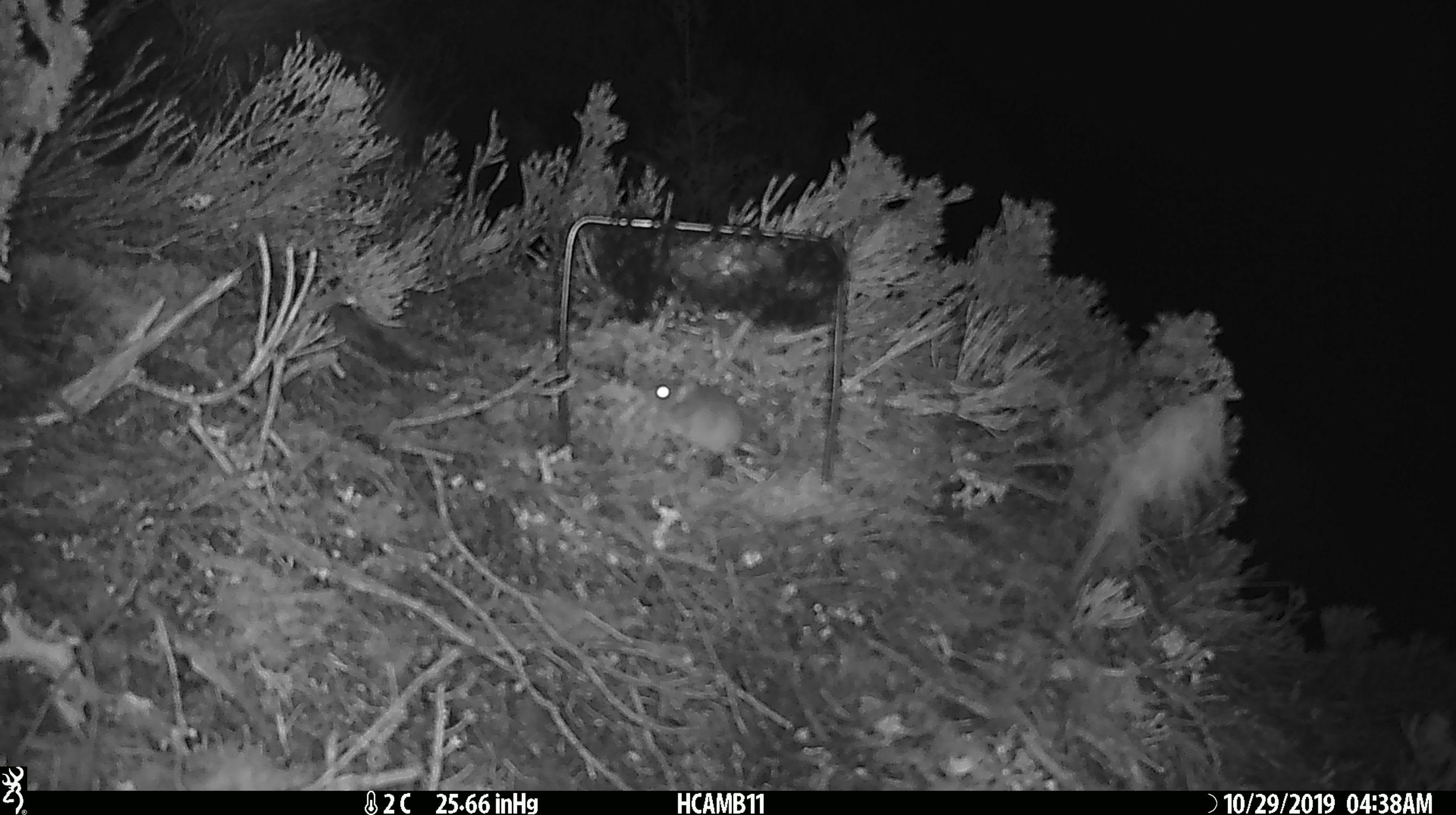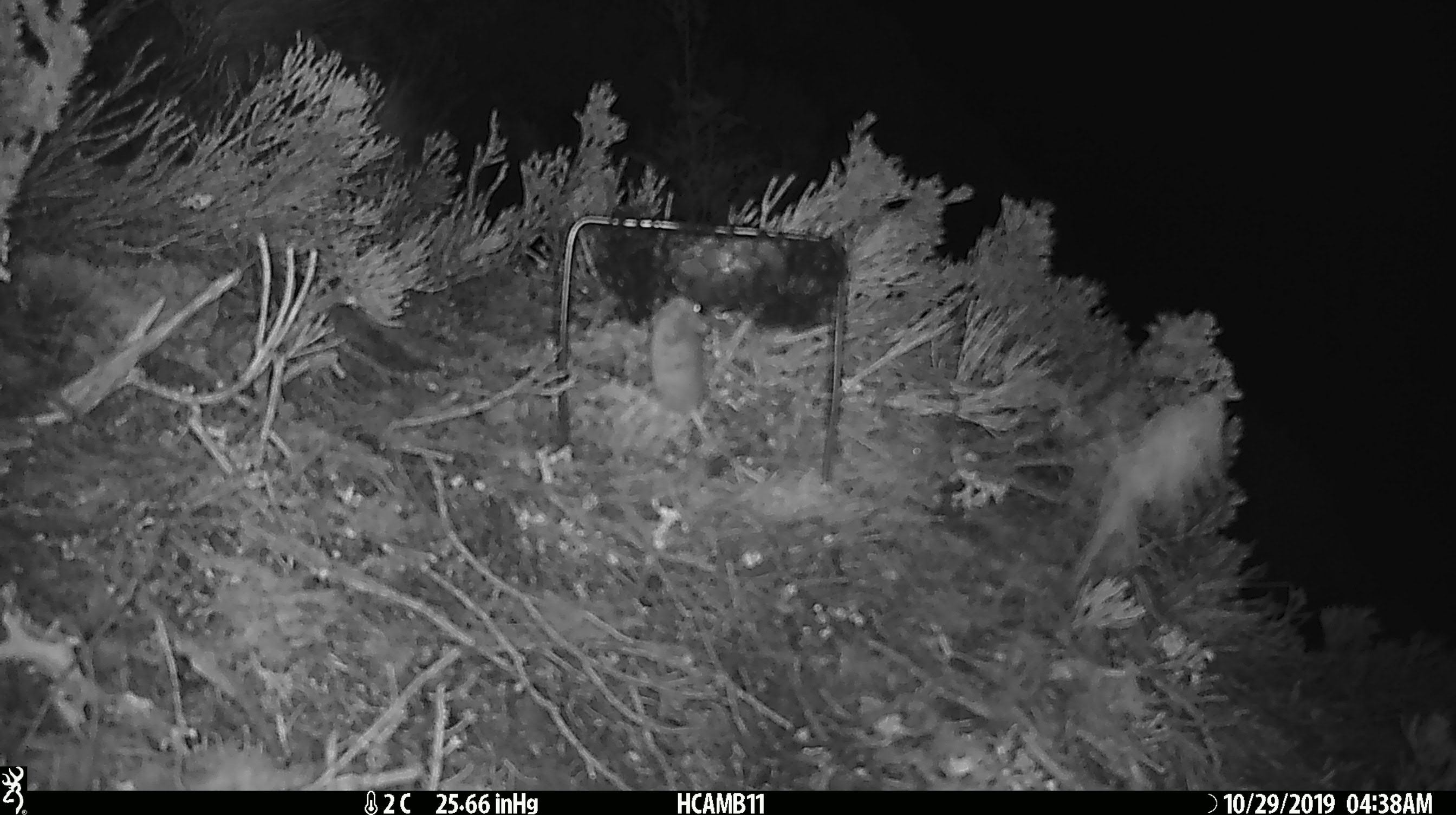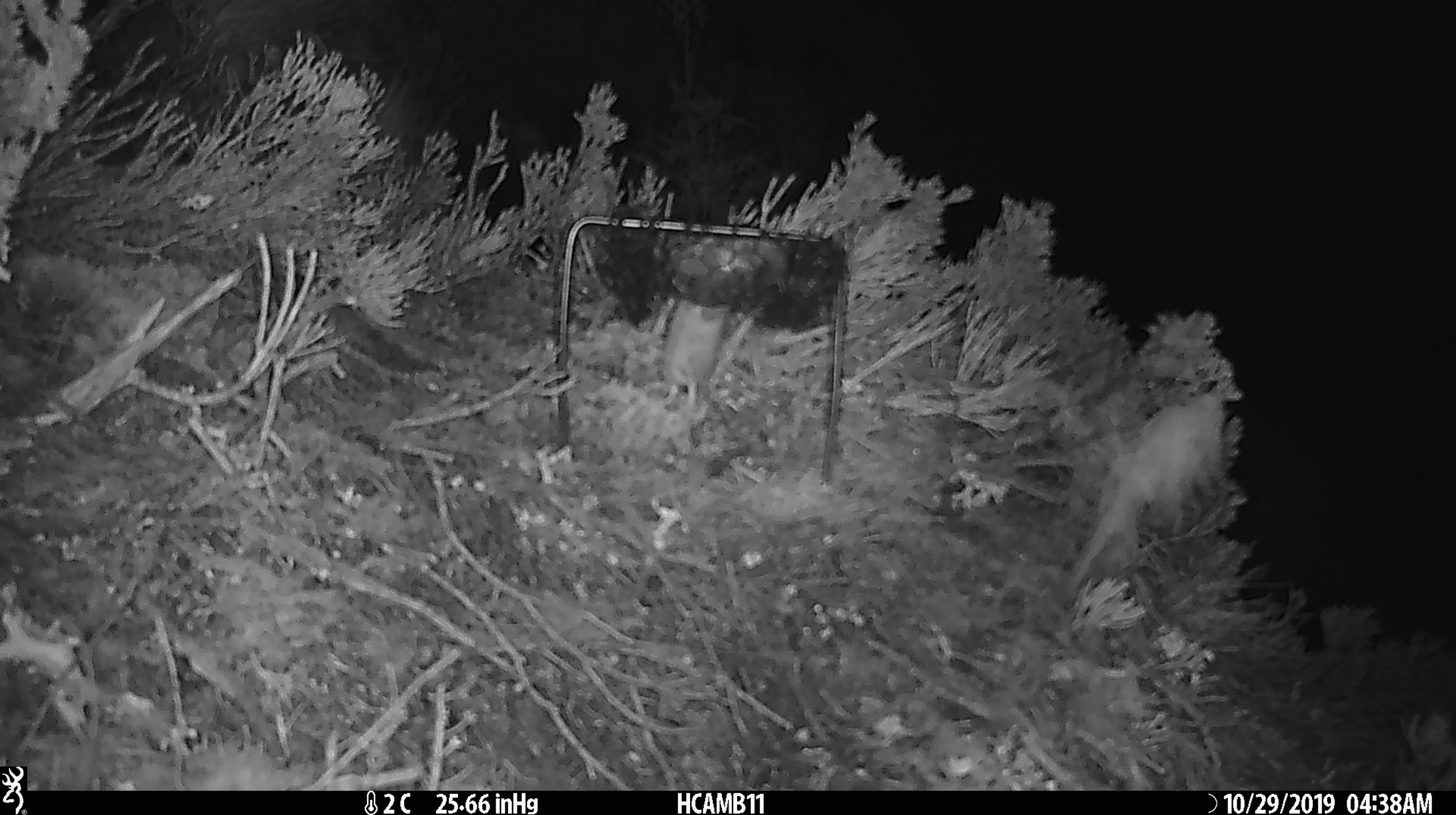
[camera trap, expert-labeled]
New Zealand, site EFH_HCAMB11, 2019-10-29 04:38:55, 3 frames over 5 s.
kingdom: Animalia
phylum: Chordata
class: Mammalia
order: Rodentia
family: Muridae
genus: Mus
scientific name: Mus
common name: mouse